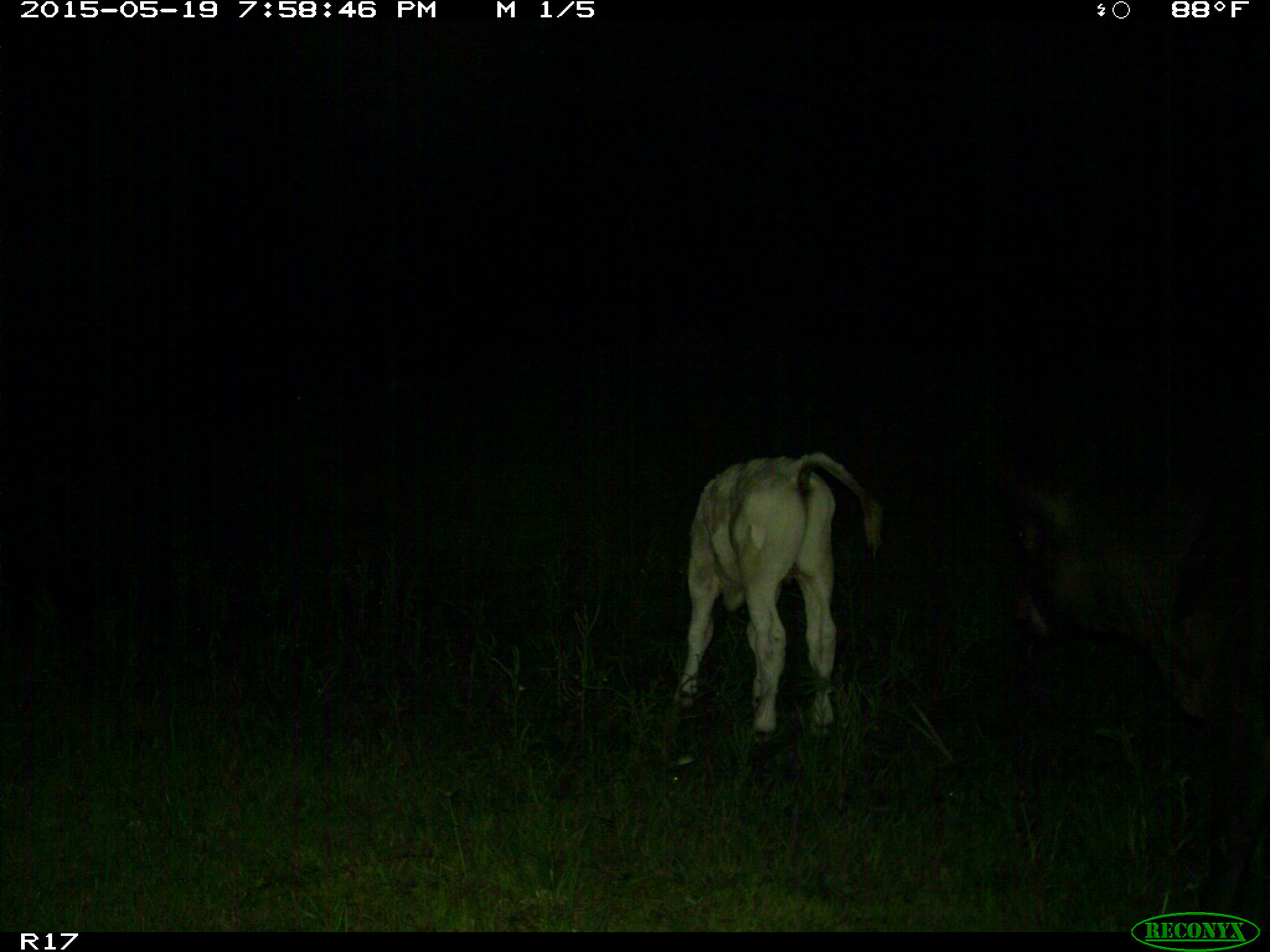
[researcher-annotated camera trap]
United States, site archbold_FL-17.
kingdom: Animalia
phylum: Chordata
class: Mammalia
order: Artiodactyla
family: Bovidae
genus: Bos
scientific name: Bos taurus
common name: domestic cow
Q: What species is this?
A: Bos taurus (domestic cow).